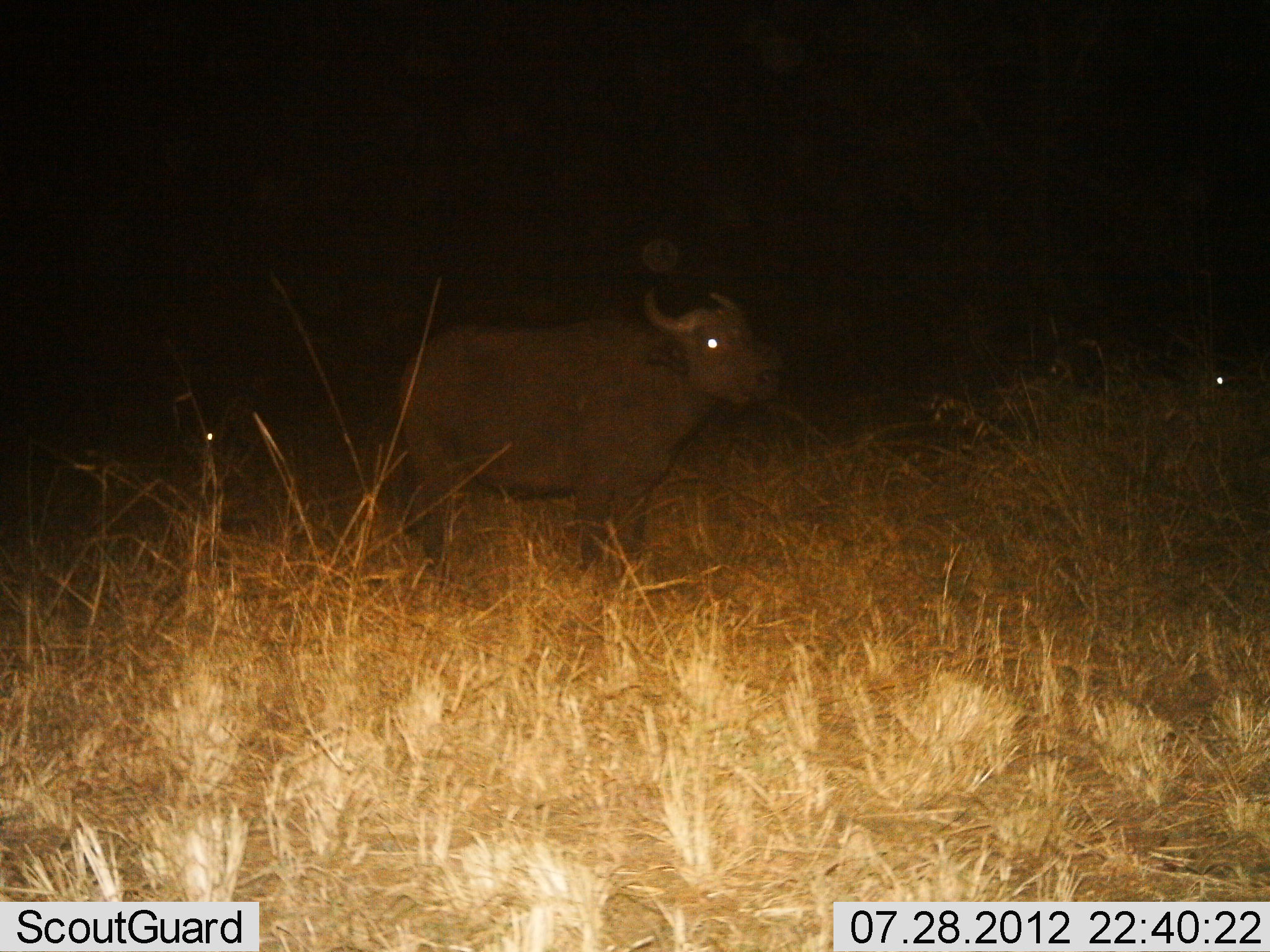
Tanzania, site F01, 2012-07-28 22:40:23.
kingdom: Animalia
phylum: Chordata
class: Mammalia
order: Artiodactyla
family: Bovidae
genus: Syncerus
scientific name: Syncerus caffer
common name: cape buffalo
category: buffalo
Buffalo (cape buffalo) (Syncerus caffer), count 1. Behavior (volunteer vote fractions): standing 100%, resting 0%, moving 0%, interacting 10%. Young present (vote fraction): 10%. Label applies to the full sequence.